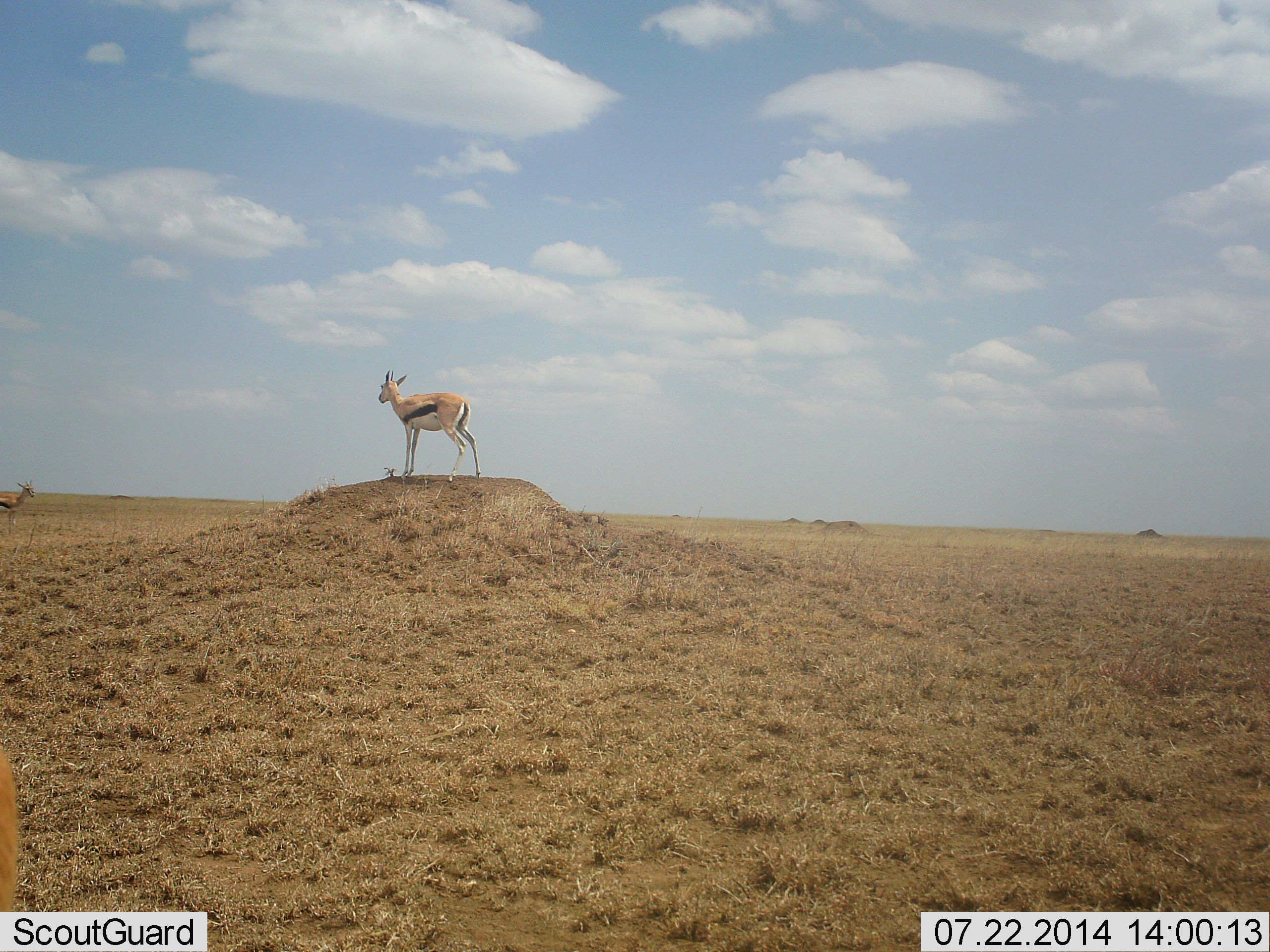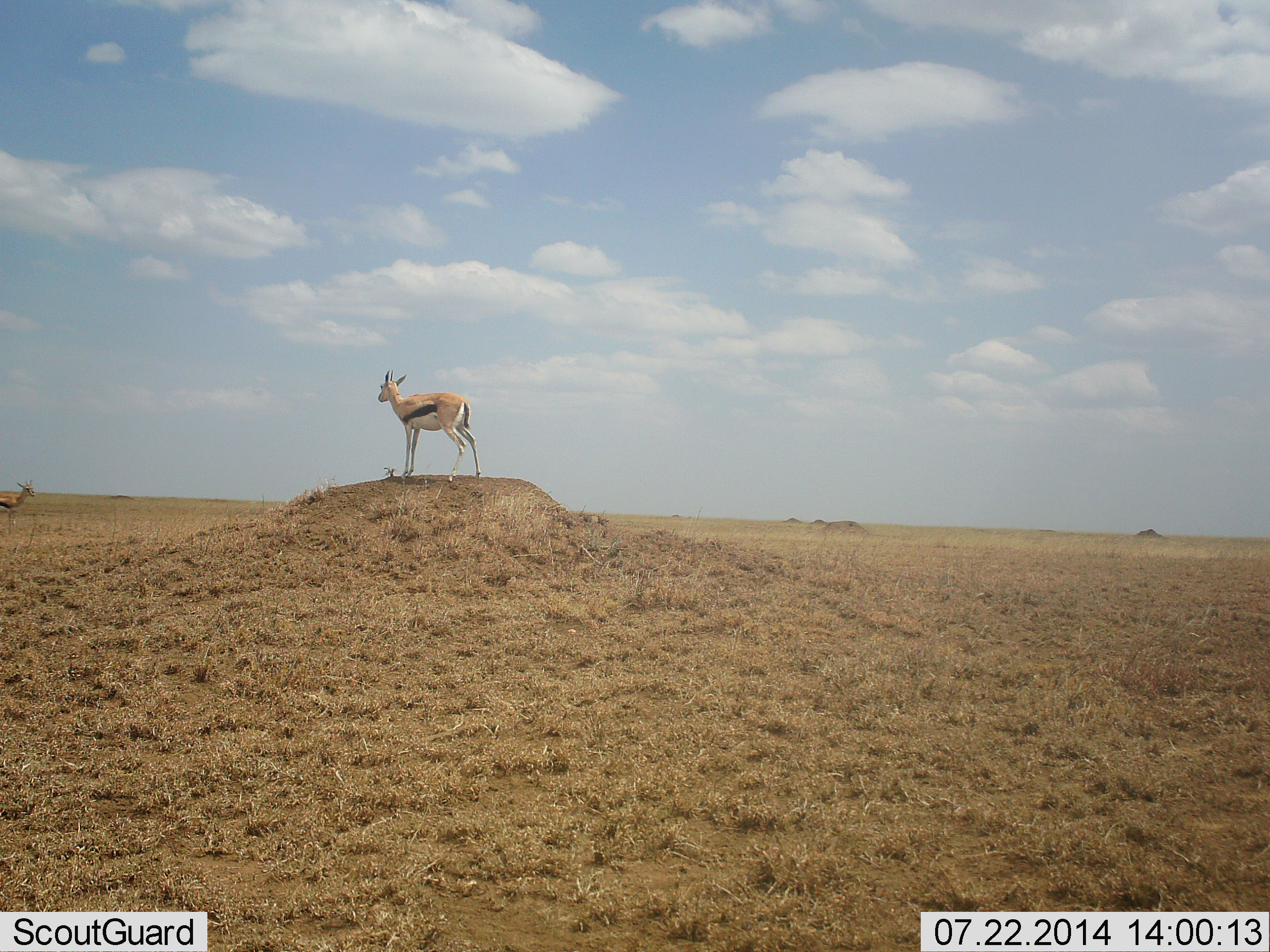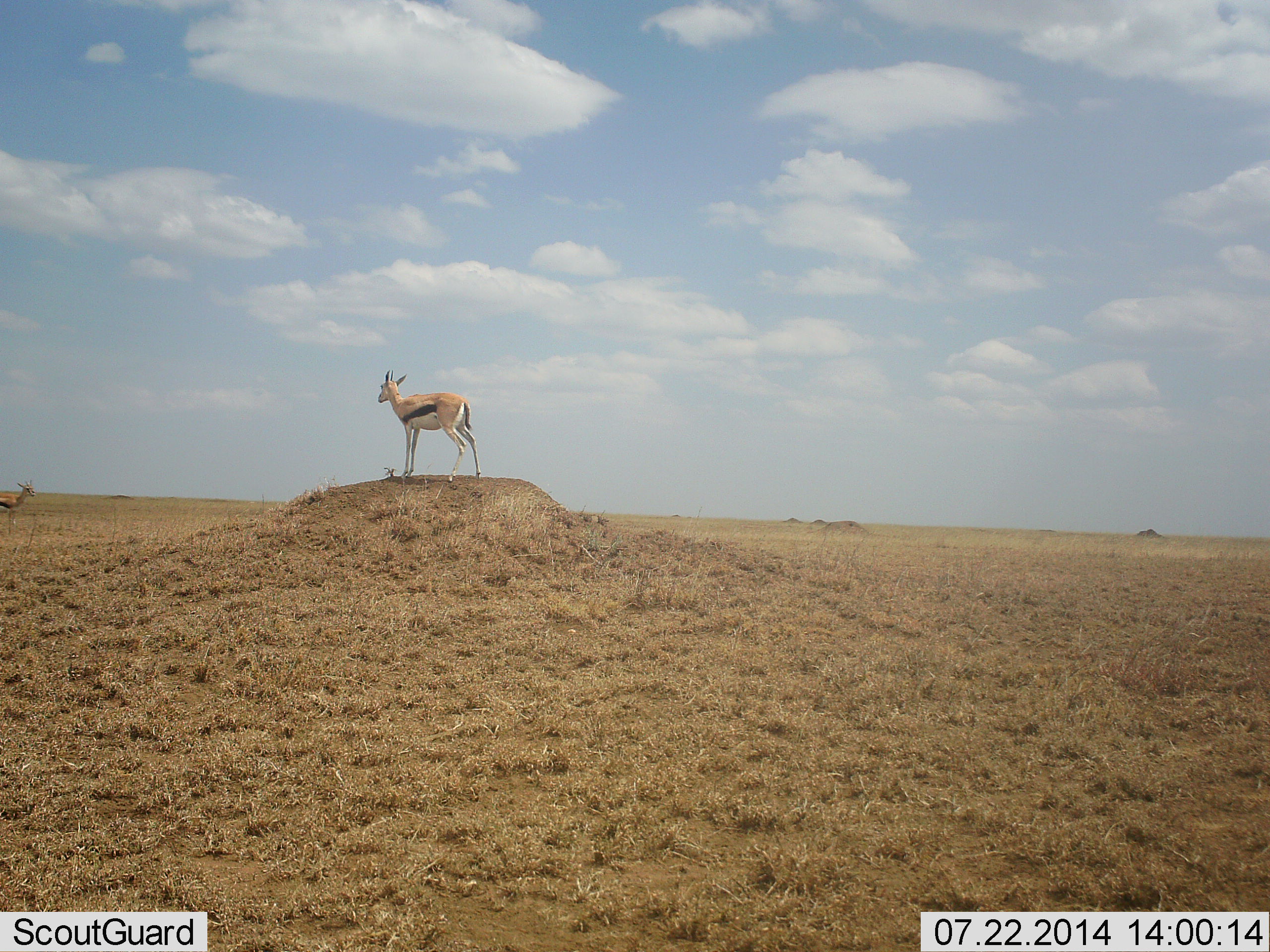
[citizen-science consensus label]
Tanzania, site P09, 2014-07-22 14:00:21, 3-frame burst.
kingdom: Animalia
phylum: Chordata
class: Mammalia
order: Artiodactyla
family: Bovidae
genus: Eudorcas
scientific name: Eudorcas thomsonii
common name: thomson's gazelle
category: gazellethomsons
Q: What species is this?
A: Gazellethomsons (thomson's gazelle) (Eudorcas thomsonii).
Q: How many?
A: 2.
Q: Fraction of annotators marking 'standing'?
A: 100%.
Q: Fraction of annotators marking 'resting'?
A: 10%.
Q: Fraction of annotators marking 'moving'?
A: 10%.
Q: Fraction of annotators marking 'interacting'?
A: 10%.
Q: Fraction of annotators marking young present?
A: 0%.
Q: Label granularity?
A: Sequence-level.